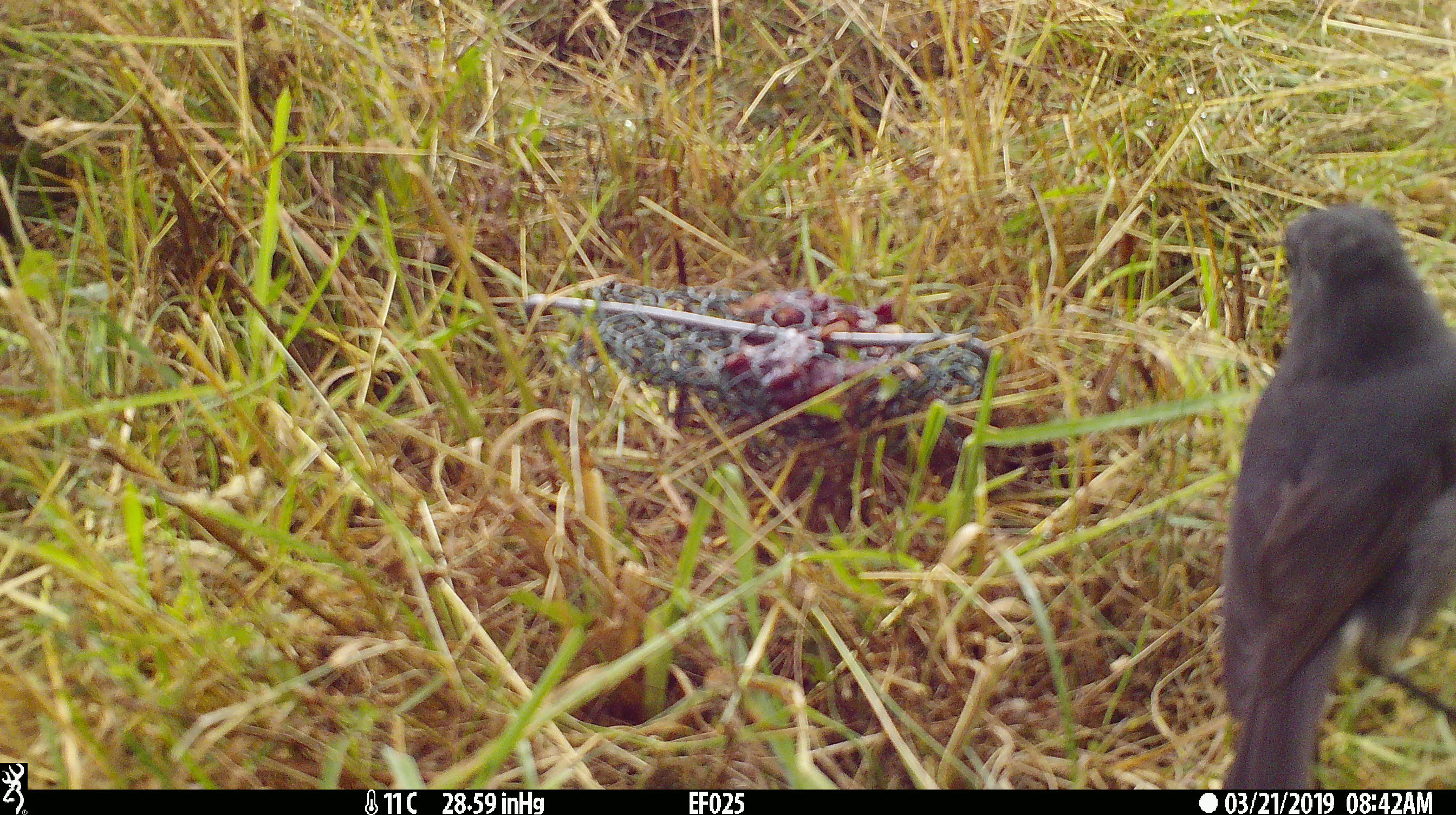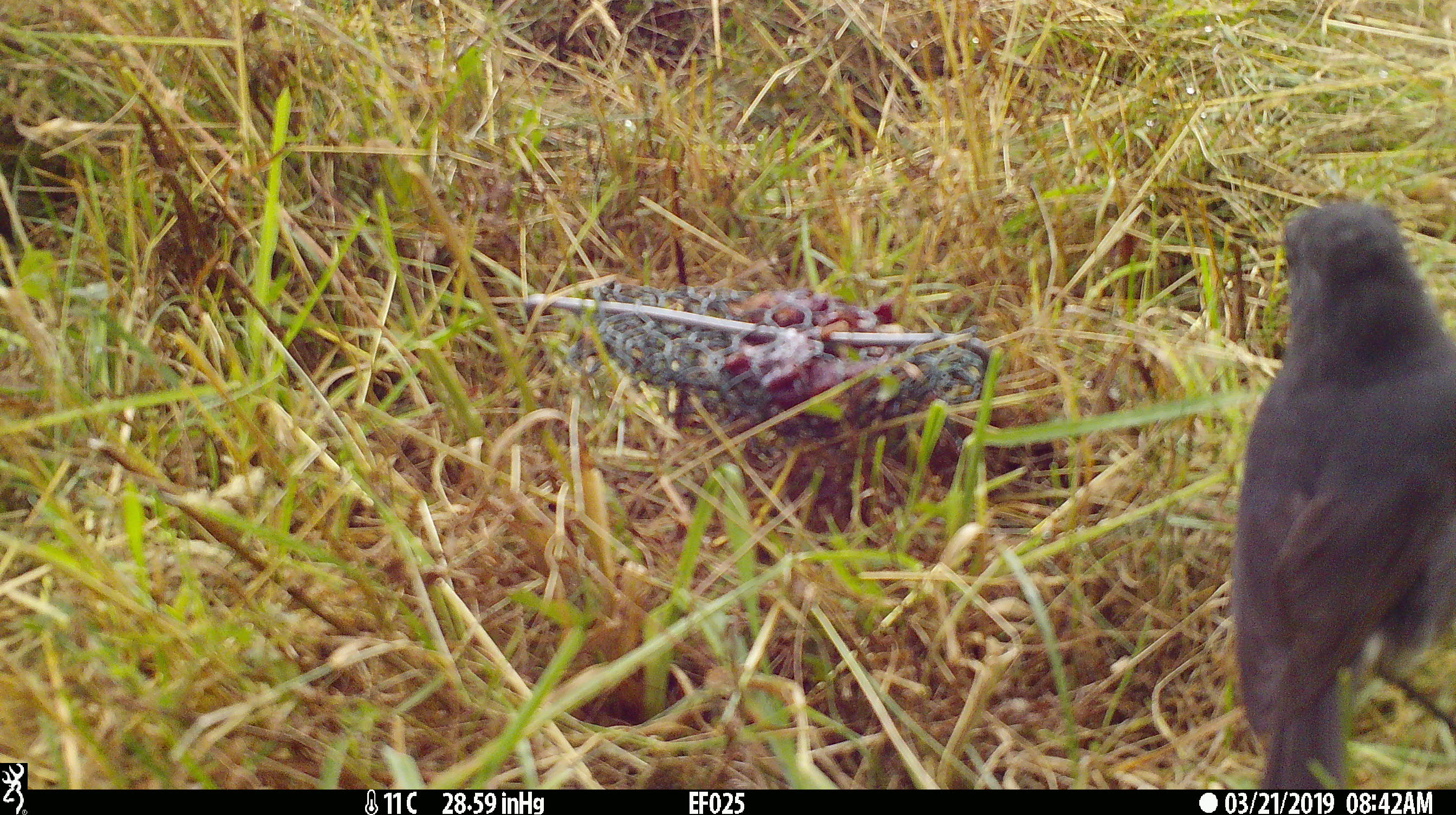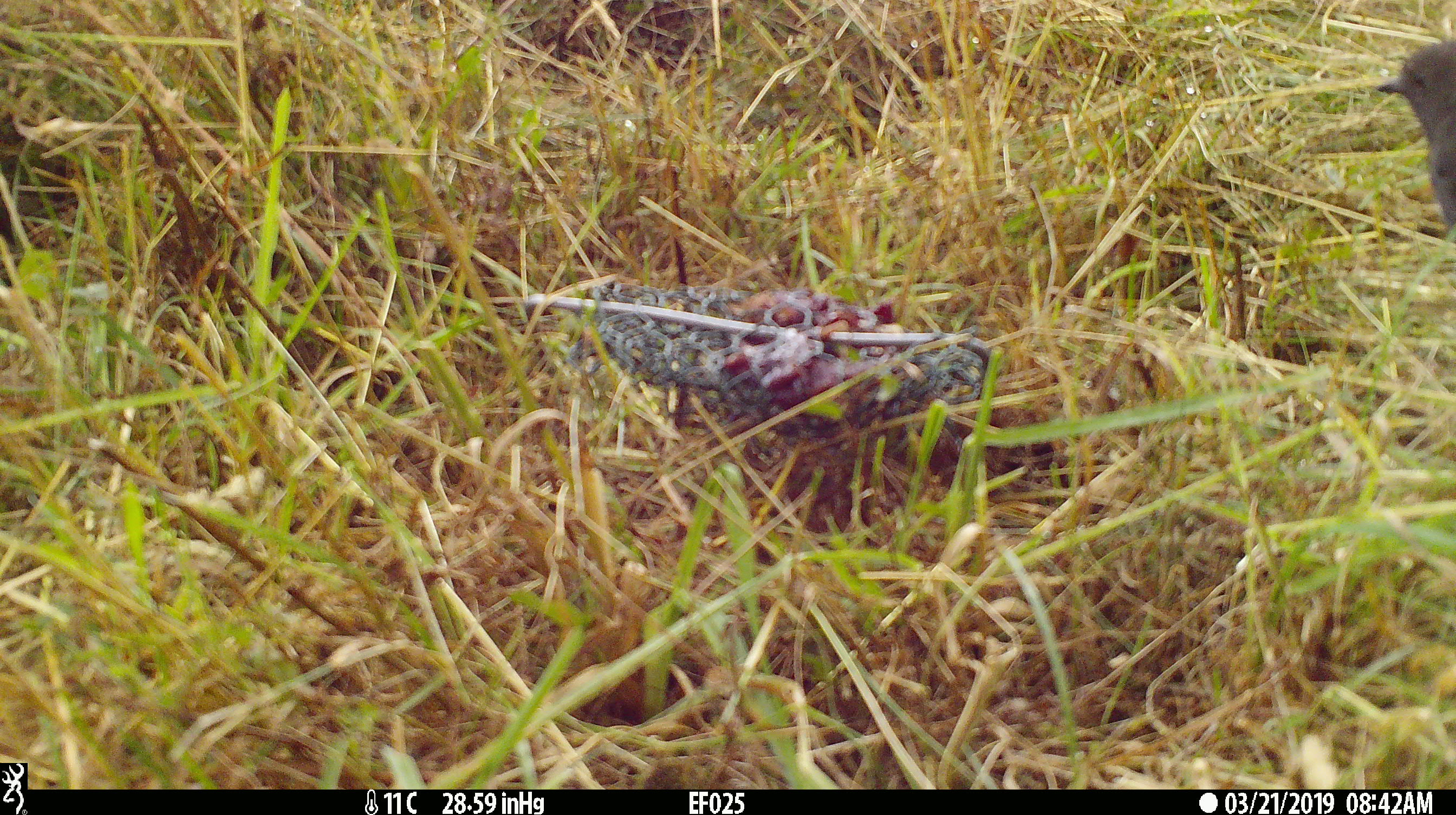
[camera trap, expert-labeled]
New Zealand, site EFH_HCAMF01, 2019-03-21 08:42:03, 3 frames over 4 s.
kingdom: Animalia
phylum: Chordata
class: Aves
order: Passeriformes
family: Petroicidae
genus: Petroica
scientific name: Petroica australis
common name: new zealand robin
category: robin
Robin (new zealand robin) (Petroica australis).